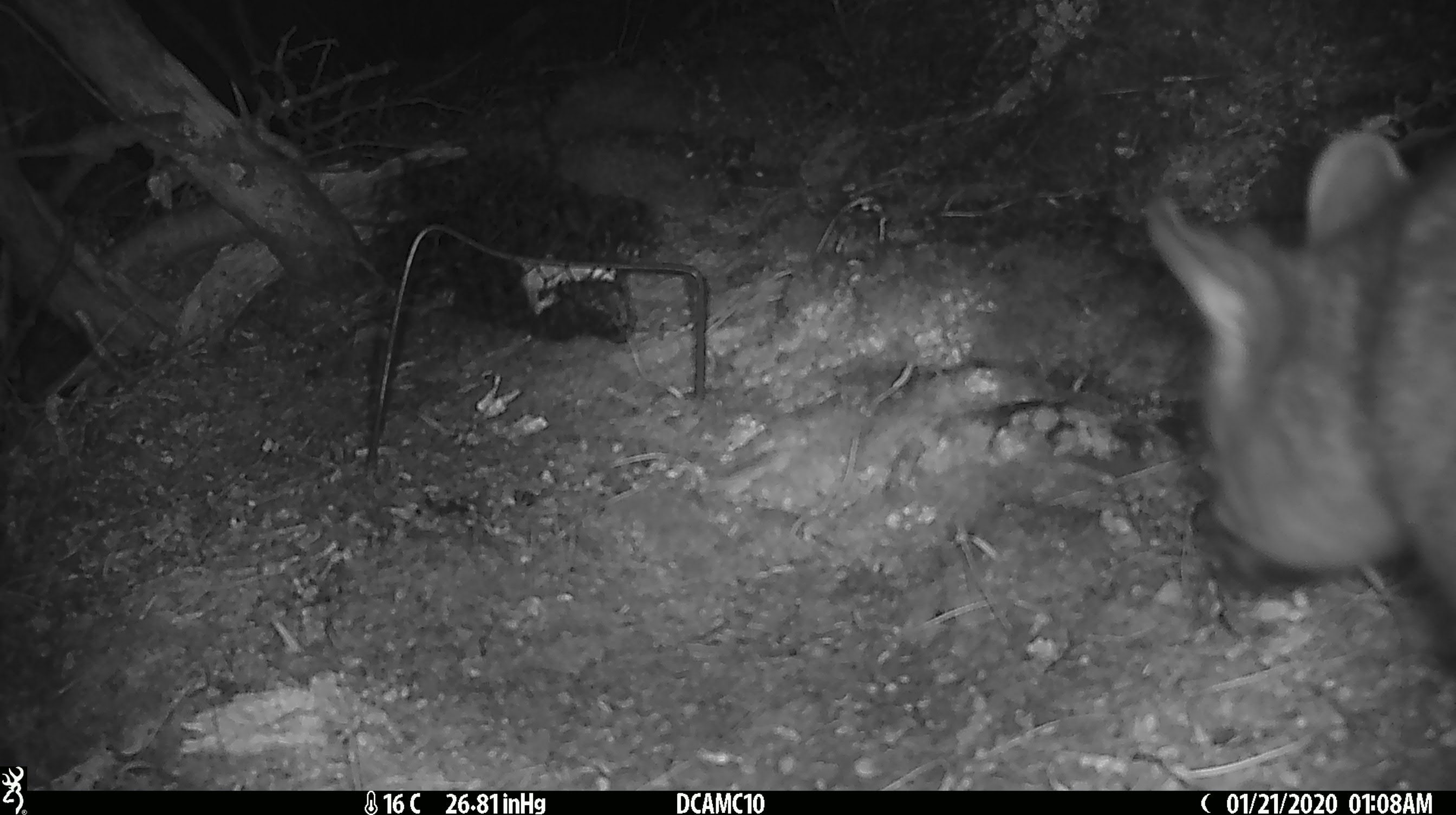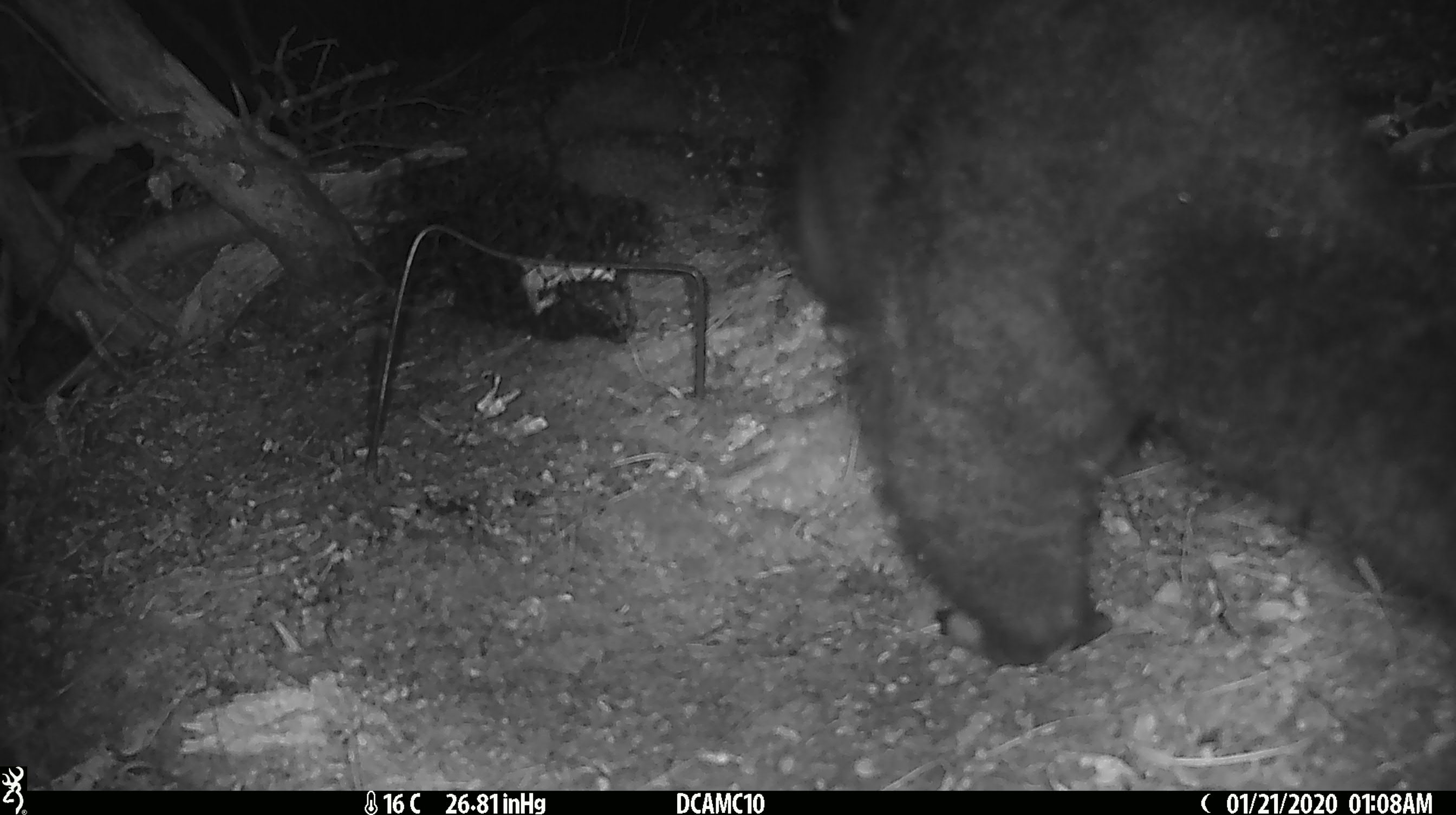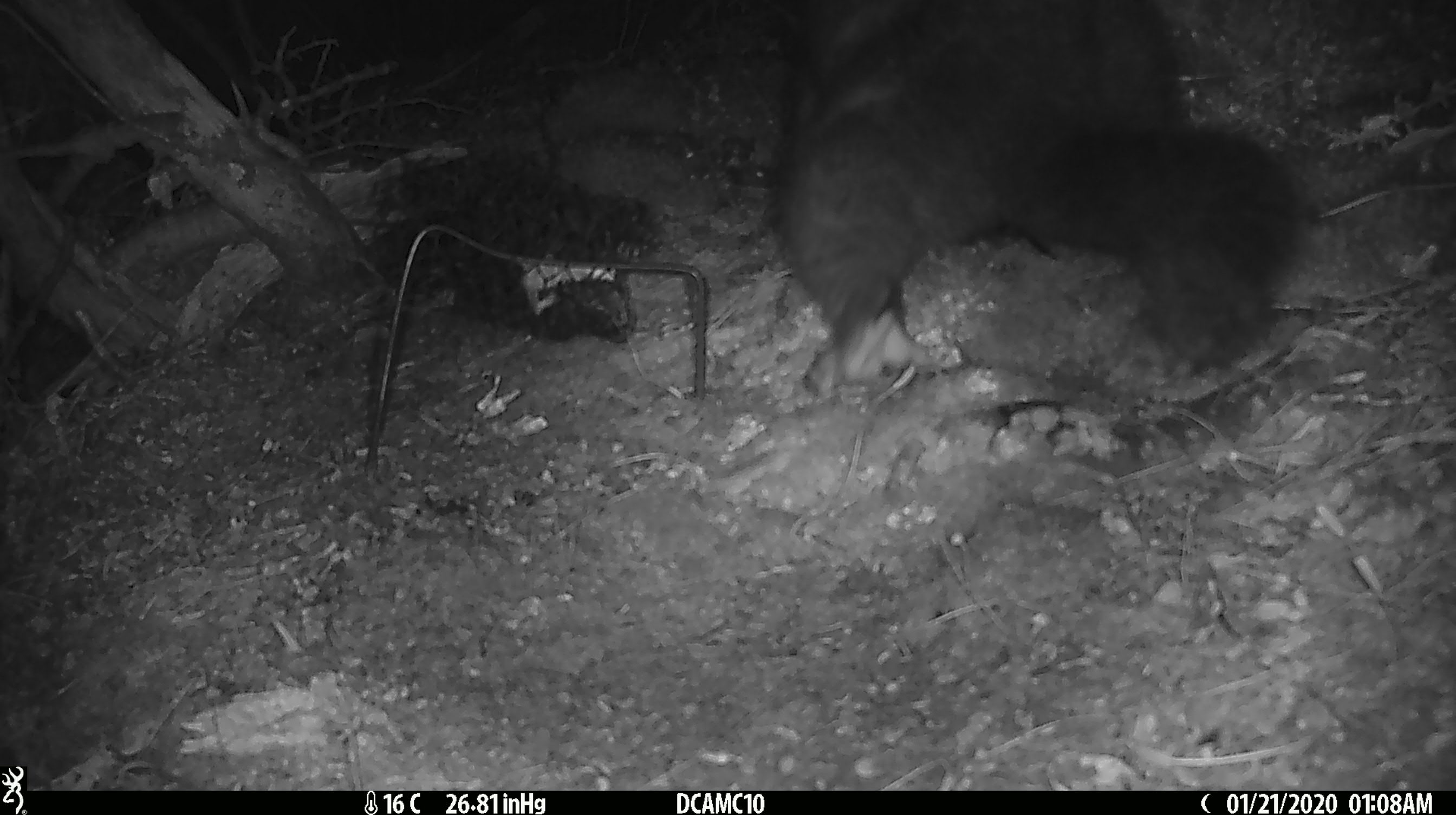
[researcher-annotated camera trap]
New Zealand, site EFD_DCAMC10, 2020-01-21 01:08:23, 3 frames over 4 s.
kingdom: Animalia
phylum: Chordata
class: Mammalia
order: Diprotodontia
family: Phalangeridae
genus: Trichosurus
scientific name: Trichosurus vulpecula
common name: common brushtail possum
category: possum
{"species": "possum (common brushtail possum) (Trichosurus vulpecula)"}